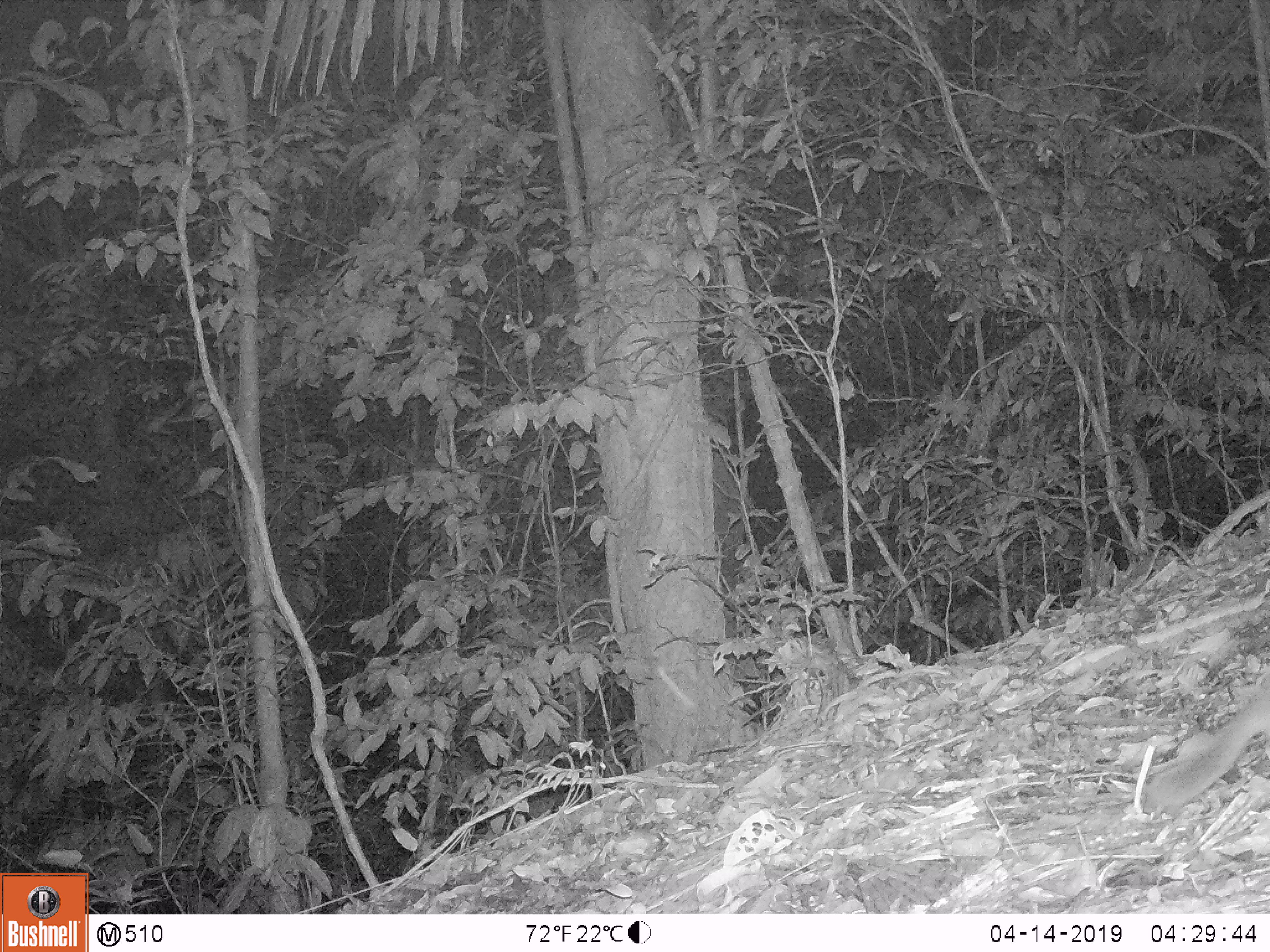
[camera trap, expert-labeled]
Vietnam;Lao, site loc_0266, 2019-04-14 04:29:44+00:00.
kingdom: Animalia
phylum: Chordata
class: Mammalia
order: Carnivora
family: Mustelidae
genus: Melogale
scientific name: Melogale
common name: ferret badger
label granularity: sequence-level